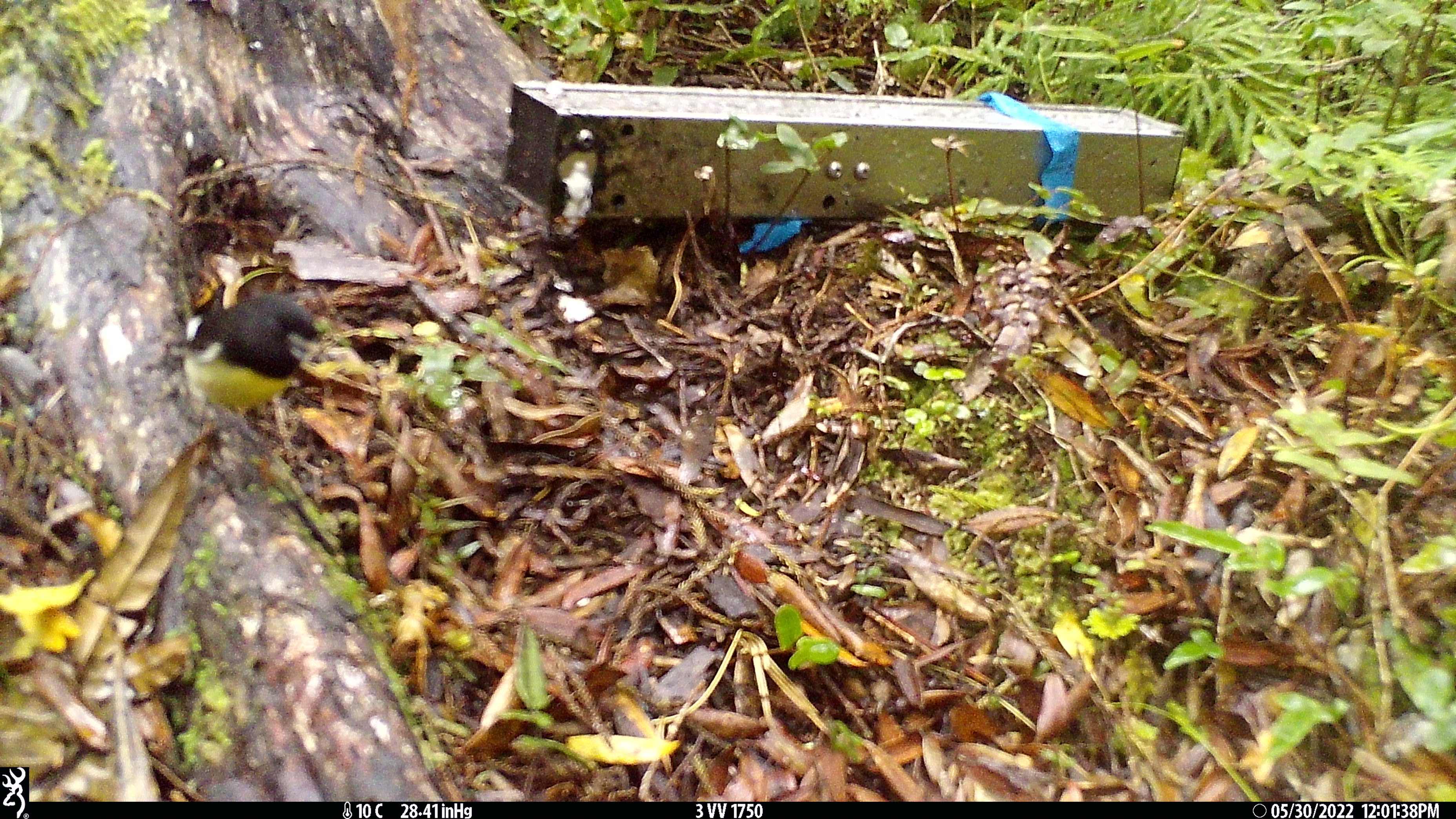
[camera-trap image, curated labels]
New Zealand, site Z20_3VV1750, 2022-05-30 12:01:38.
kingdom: Animalia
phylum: Chordata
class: Aves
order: Passeriformes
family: Petroicidae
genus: Petroica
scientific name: Petroica macrocephala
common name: tomtit